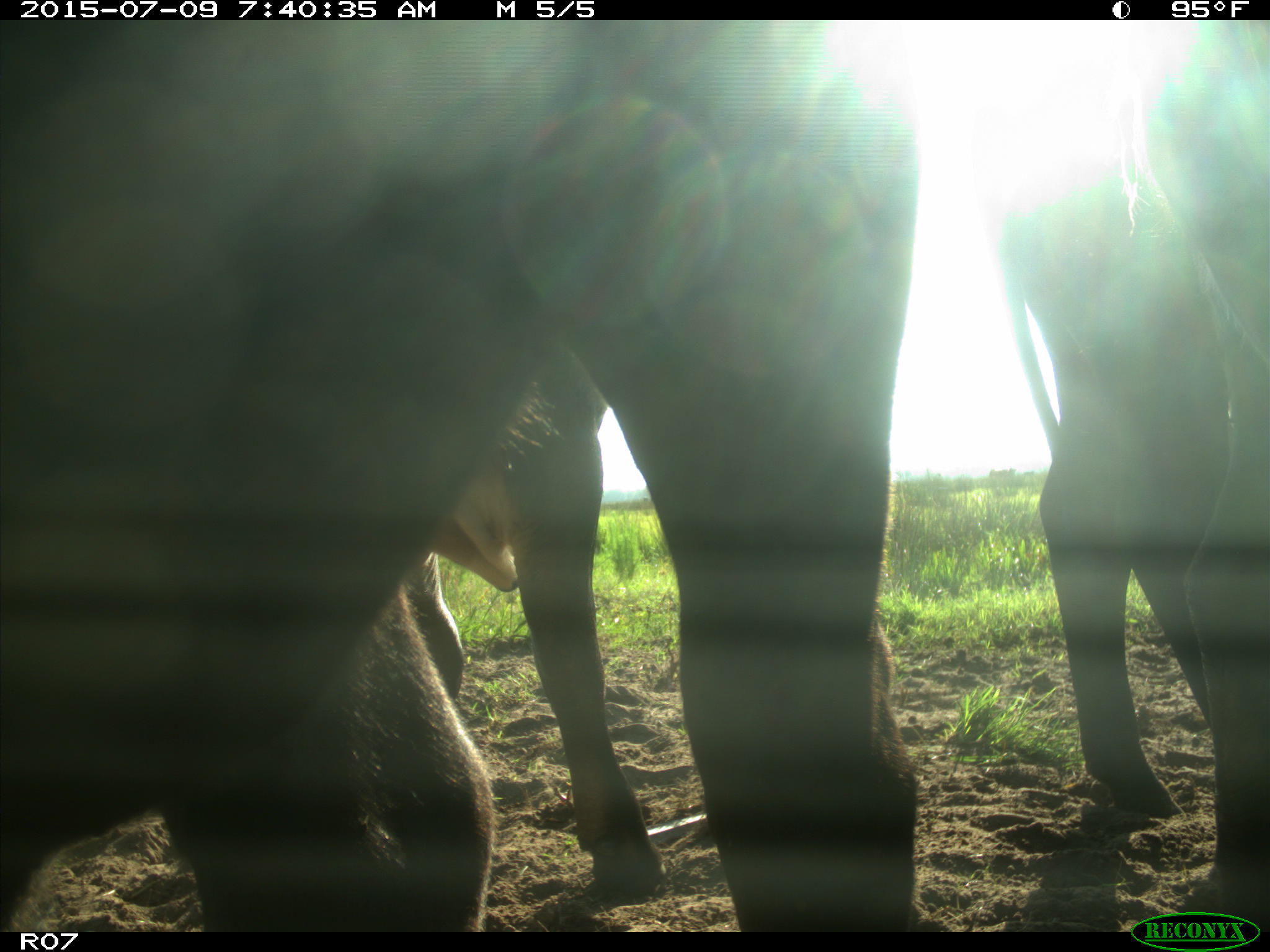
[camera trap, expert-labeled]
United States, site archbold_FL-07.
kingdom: Animalia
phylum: Chordata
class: Mammalia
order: Artiodactyla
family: Bovidae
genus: Bos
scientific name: Bos taurus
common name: domestic cow